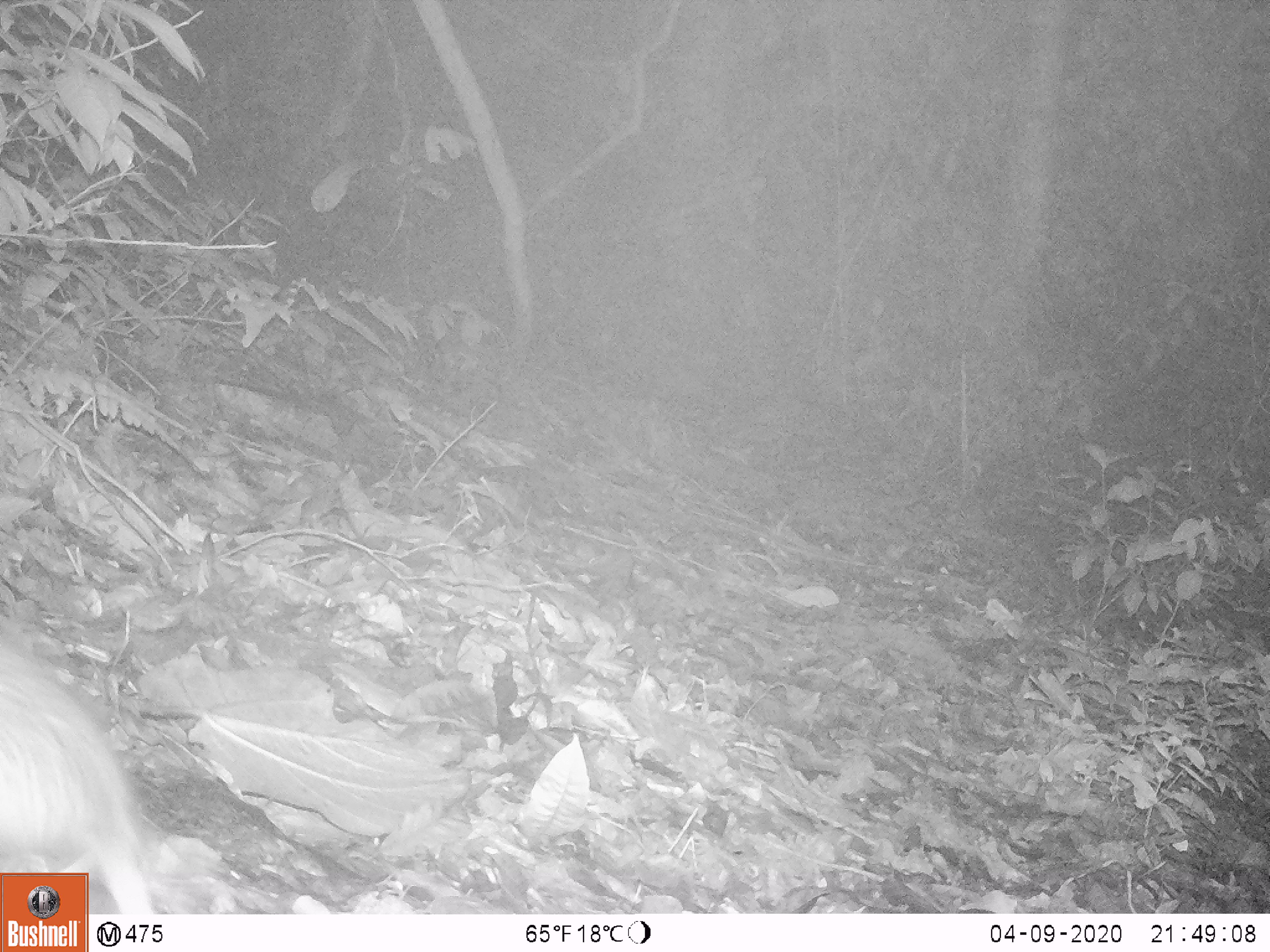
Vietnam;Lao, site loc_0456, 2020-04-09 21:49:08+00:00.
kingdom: Animalia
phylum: Chordata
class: Mammalia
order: Carnivora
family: Mustelidae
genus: Melogale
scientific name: Melogale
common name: ferret badger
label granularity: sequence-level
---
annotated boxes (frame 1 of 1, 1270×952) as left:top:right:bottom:
ferret badger: 0:617:156:913